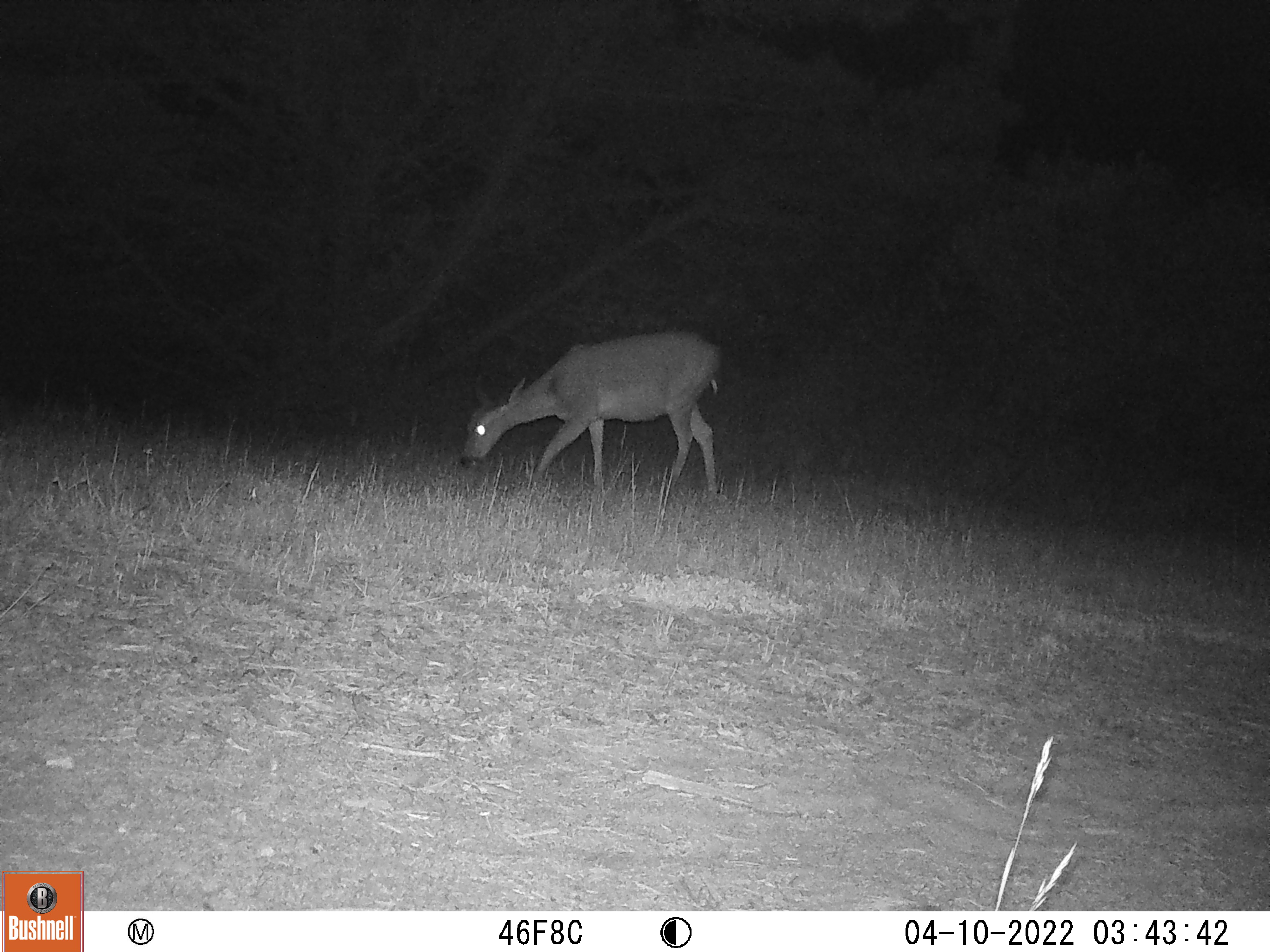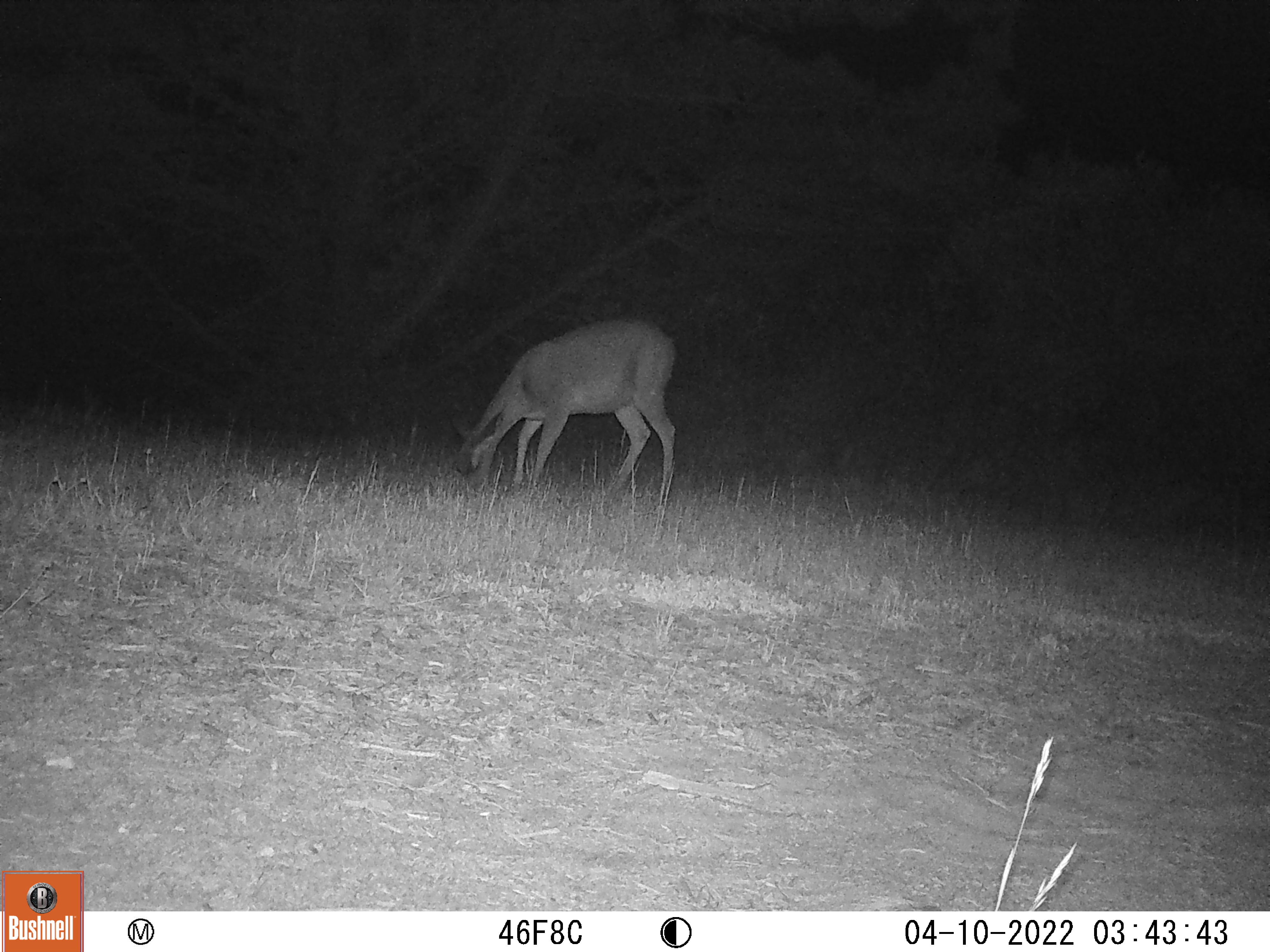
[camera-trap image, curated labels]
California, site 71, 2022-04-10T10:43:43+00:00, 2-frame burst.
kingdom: Animalia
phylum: Chordata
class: Mammalia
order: Artiodactyla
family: Cervidae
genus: Odocoileus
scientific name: Odocoileus hemionus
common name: mule deer